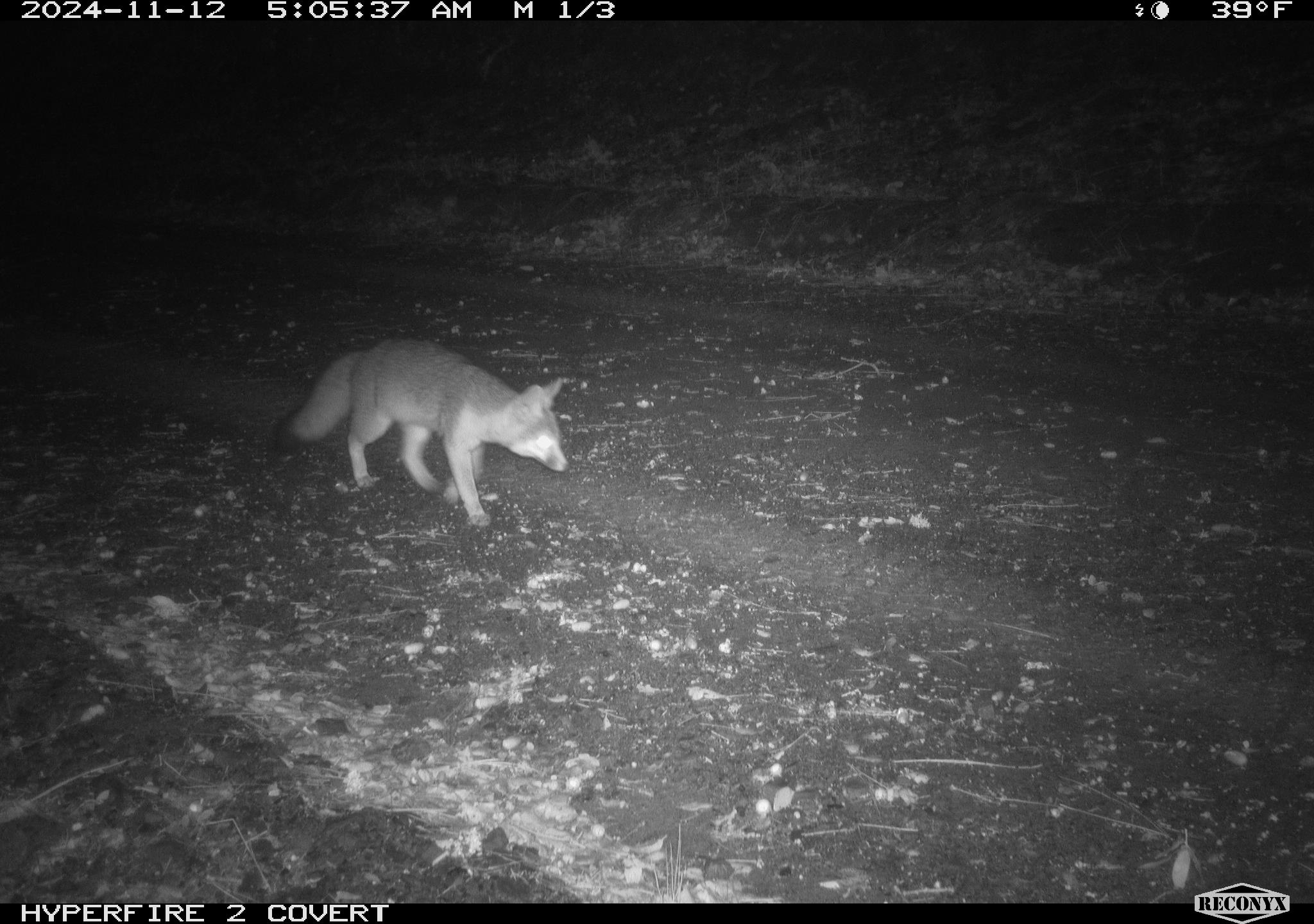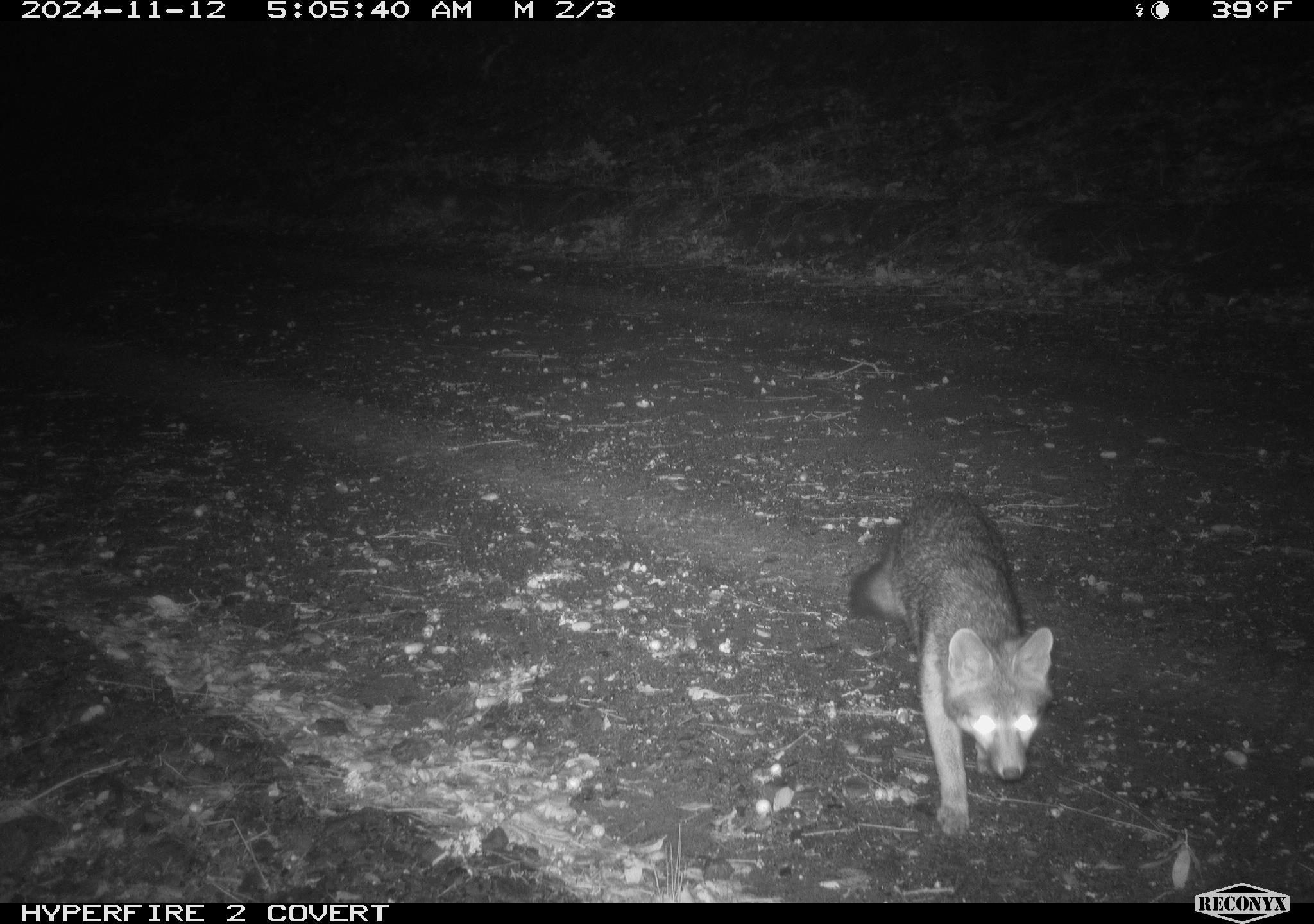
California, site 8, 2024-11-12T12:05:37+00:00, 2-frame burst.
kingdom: Animalia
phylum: Chordata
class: Mammalia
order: Carnivora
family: Canidae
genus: Urocyon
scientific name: Urocyon cinereoargenteus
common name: gray fox